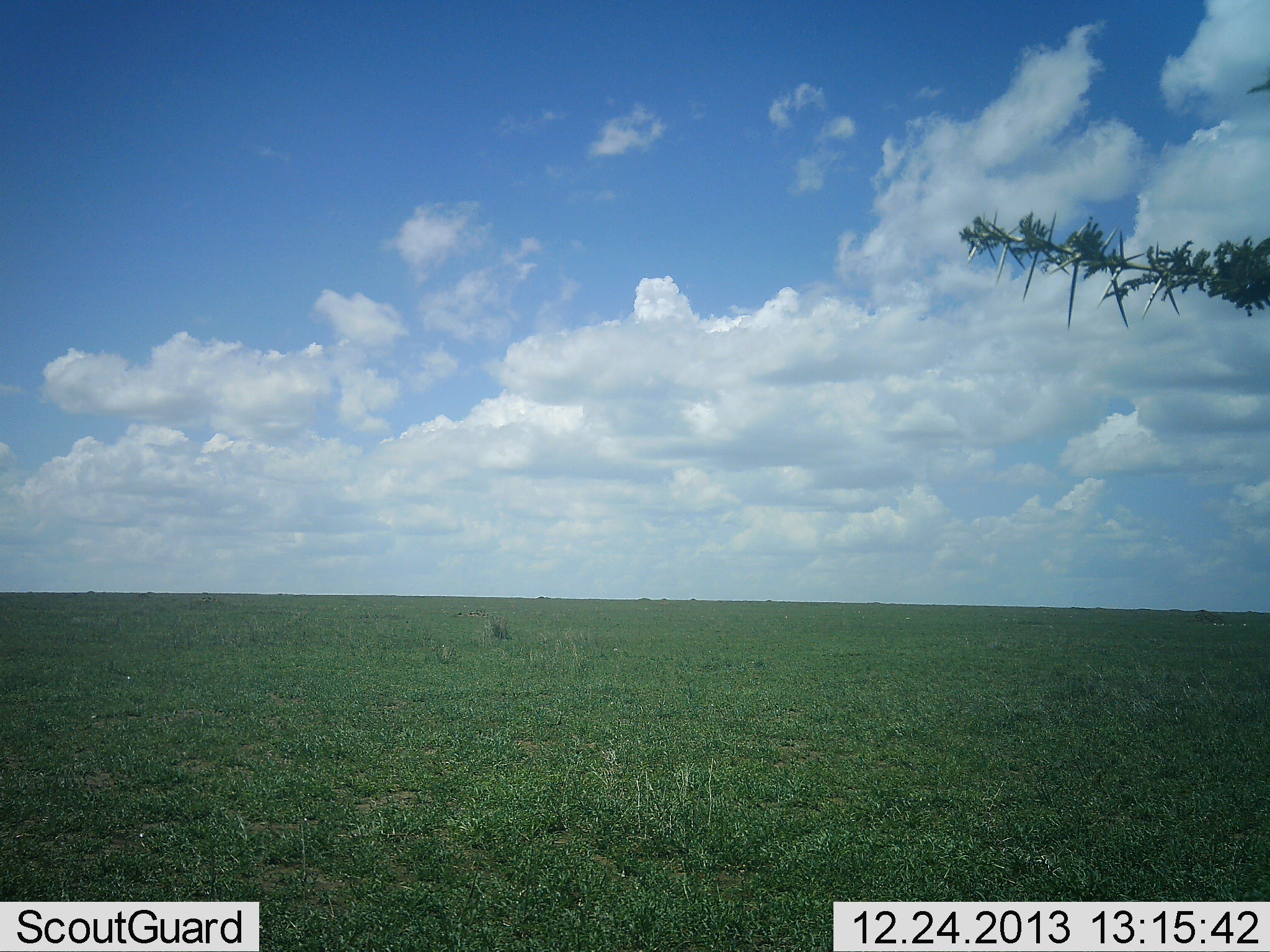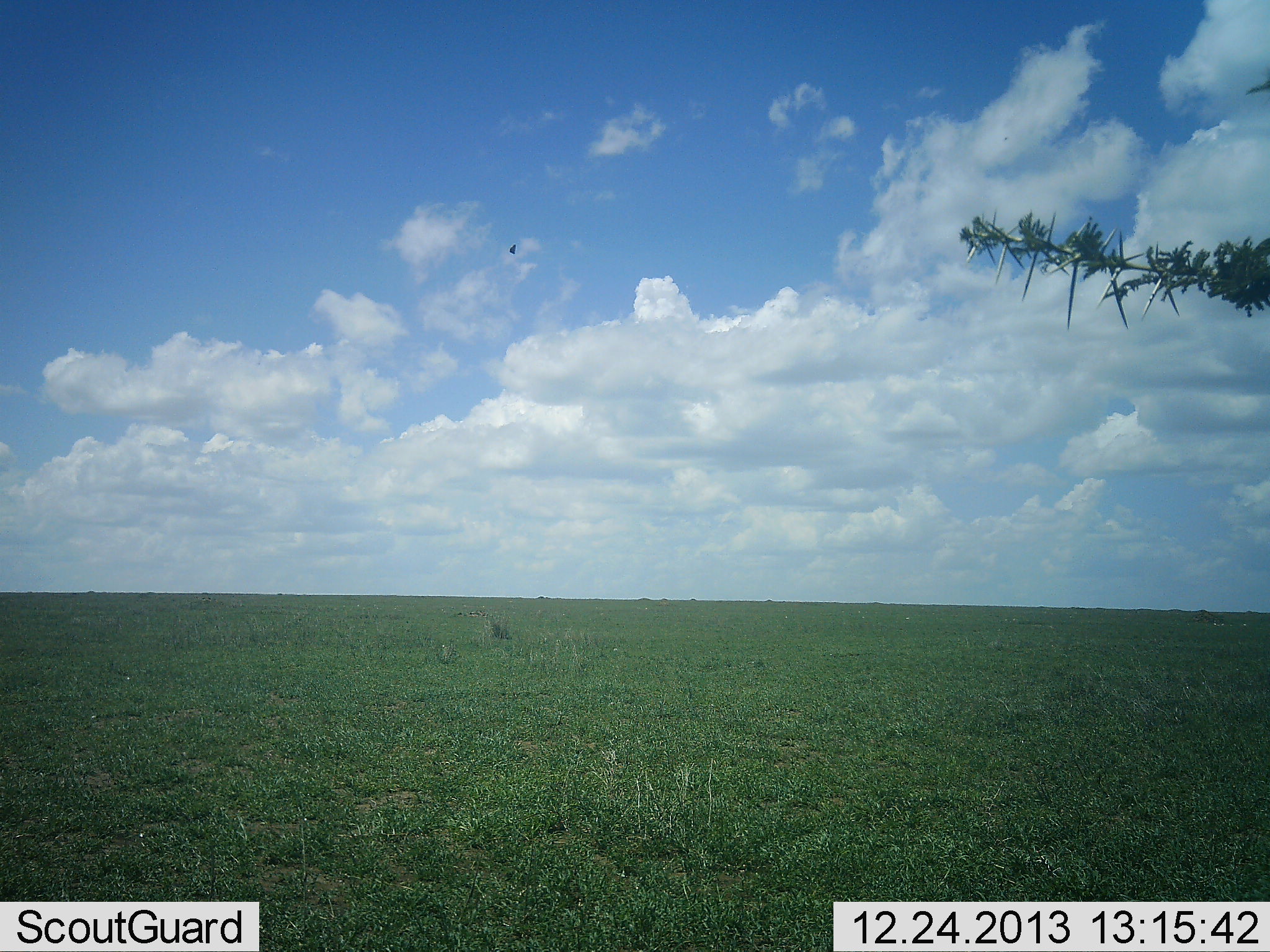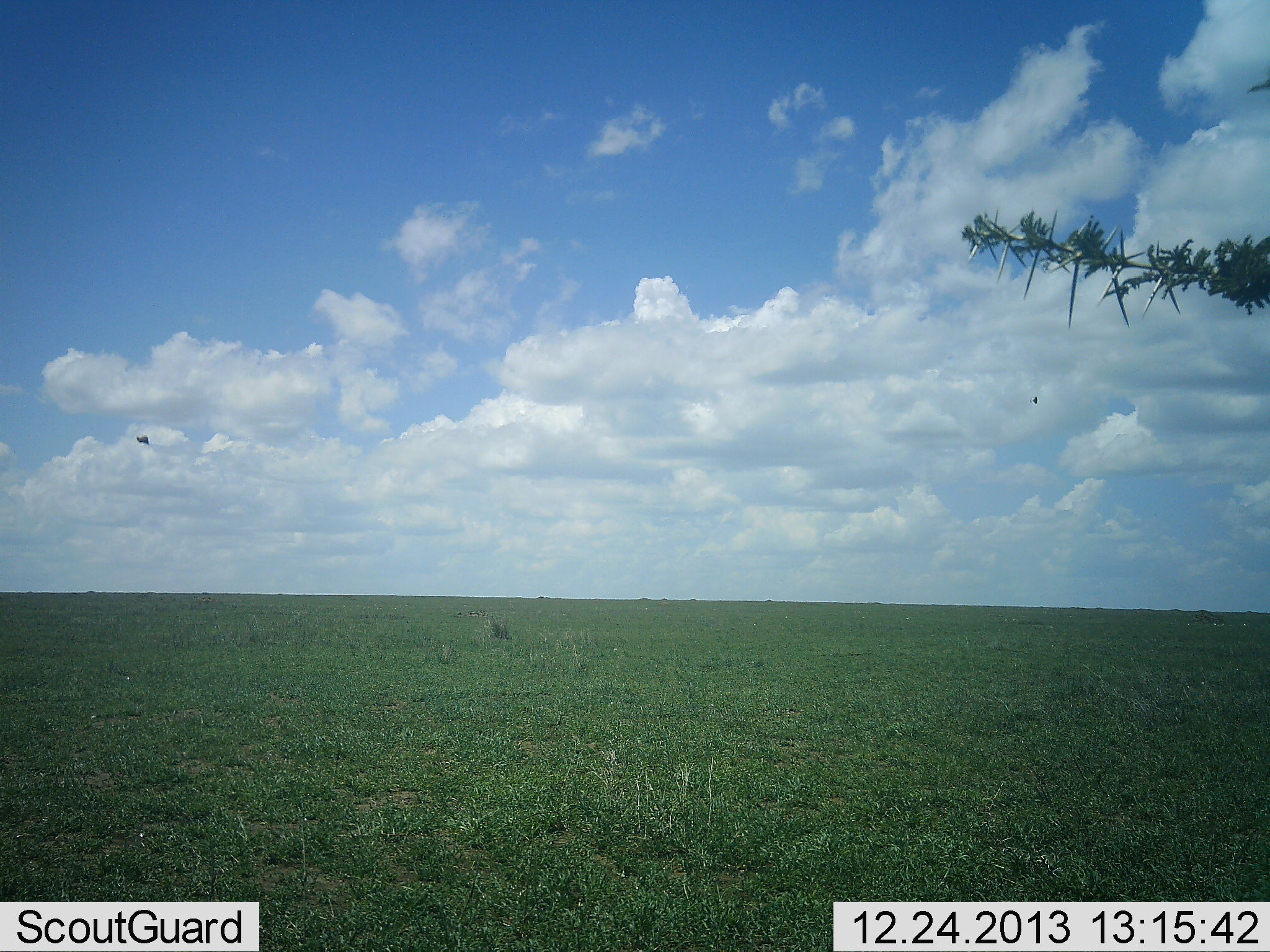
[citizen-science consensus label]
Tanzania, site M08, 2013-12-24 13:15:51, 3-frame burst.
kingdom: Animalia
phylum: Chordata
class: Aves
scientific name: Aves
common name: bird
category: otherbird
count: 1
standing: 0%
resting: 0%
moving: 100%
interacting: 0%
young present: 0%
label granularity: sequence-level